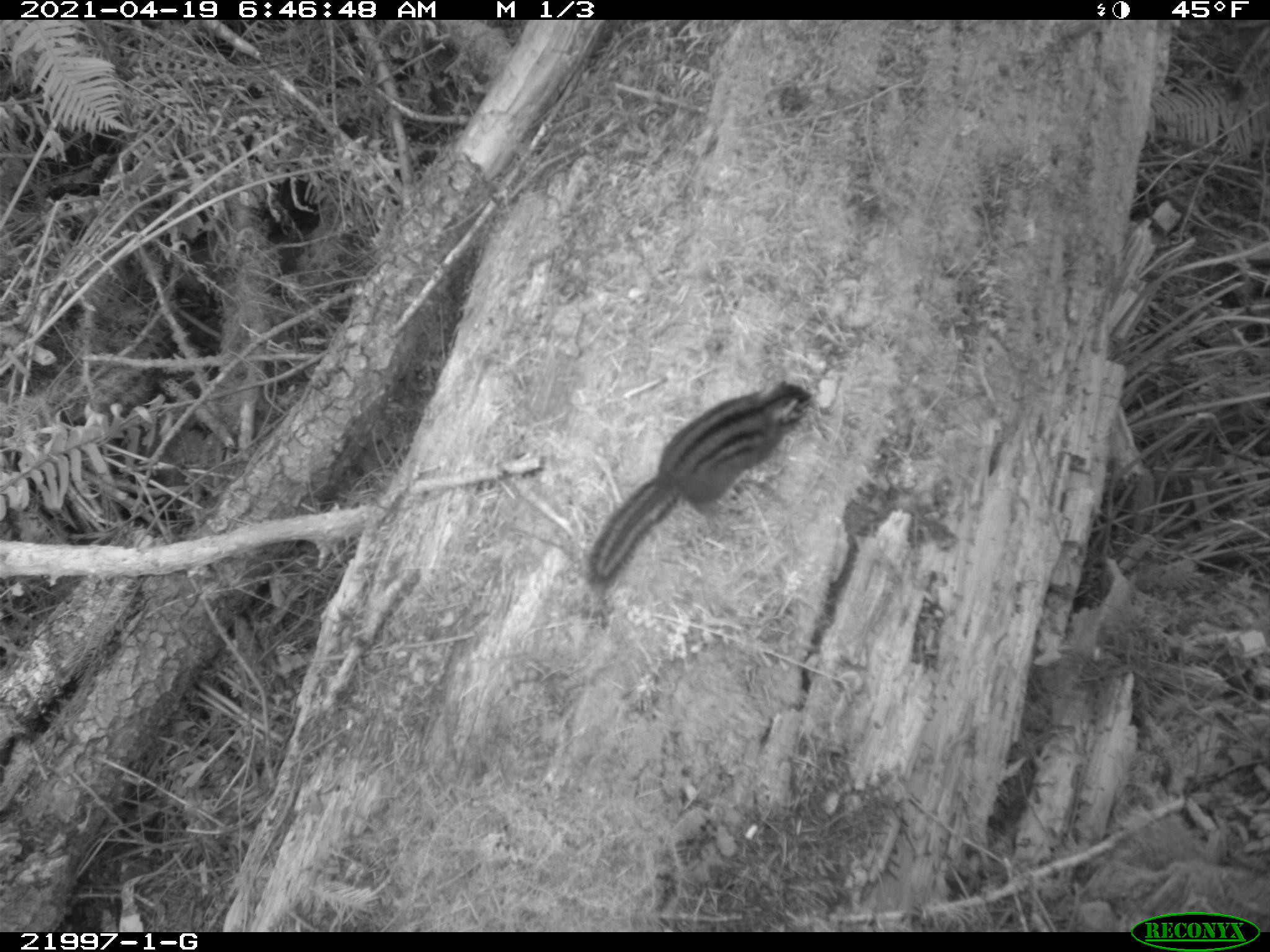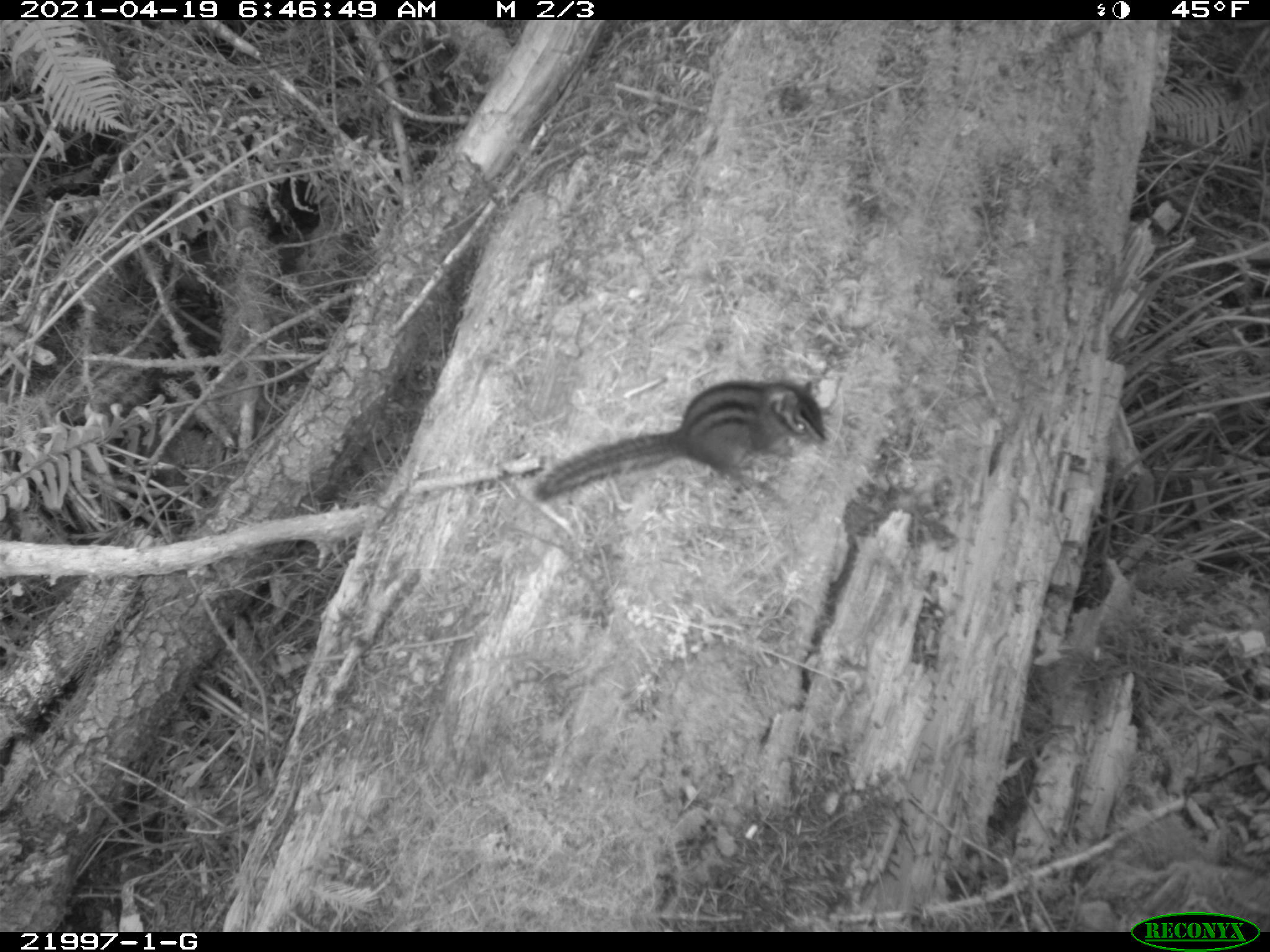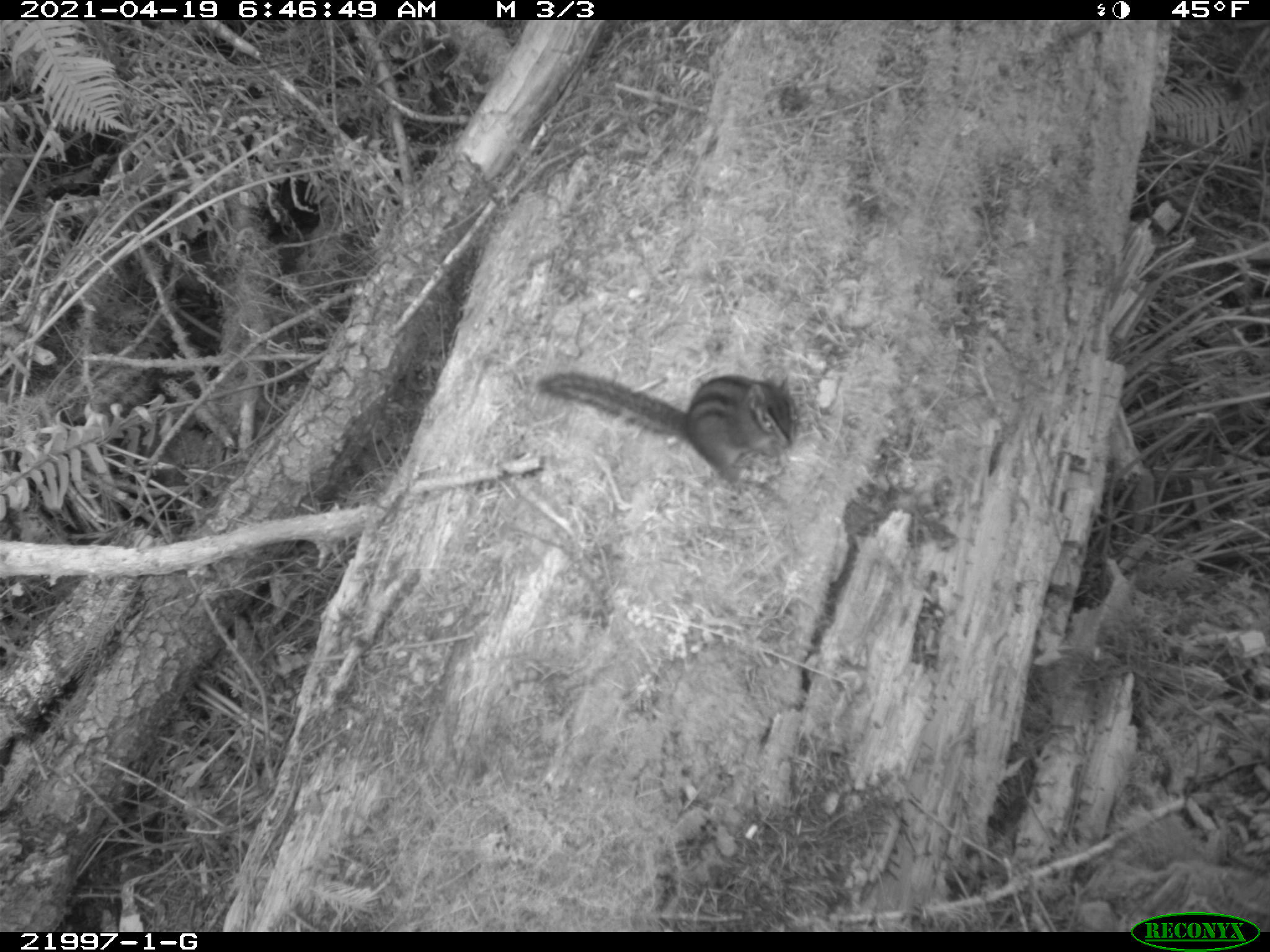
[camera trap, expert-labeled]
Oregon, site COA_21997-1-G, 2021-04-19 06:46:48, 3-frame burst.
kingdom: Animalia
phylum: Chordata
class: Mammalia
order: Rodentia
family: Sciuridae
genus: Neotamias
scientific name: Neotamias townsendii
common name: townsend's chipmunk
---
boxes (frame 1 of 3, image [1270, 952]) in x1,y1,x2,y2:
townsend's chipmunk: 559,340,840,613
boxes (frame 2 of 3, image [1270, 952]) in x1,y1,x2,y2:
townsend's chipmunk: 518,343,842,529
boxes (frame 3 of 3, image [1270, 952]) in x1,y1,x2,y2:
townsend's chipmunk: 510,331,835,507